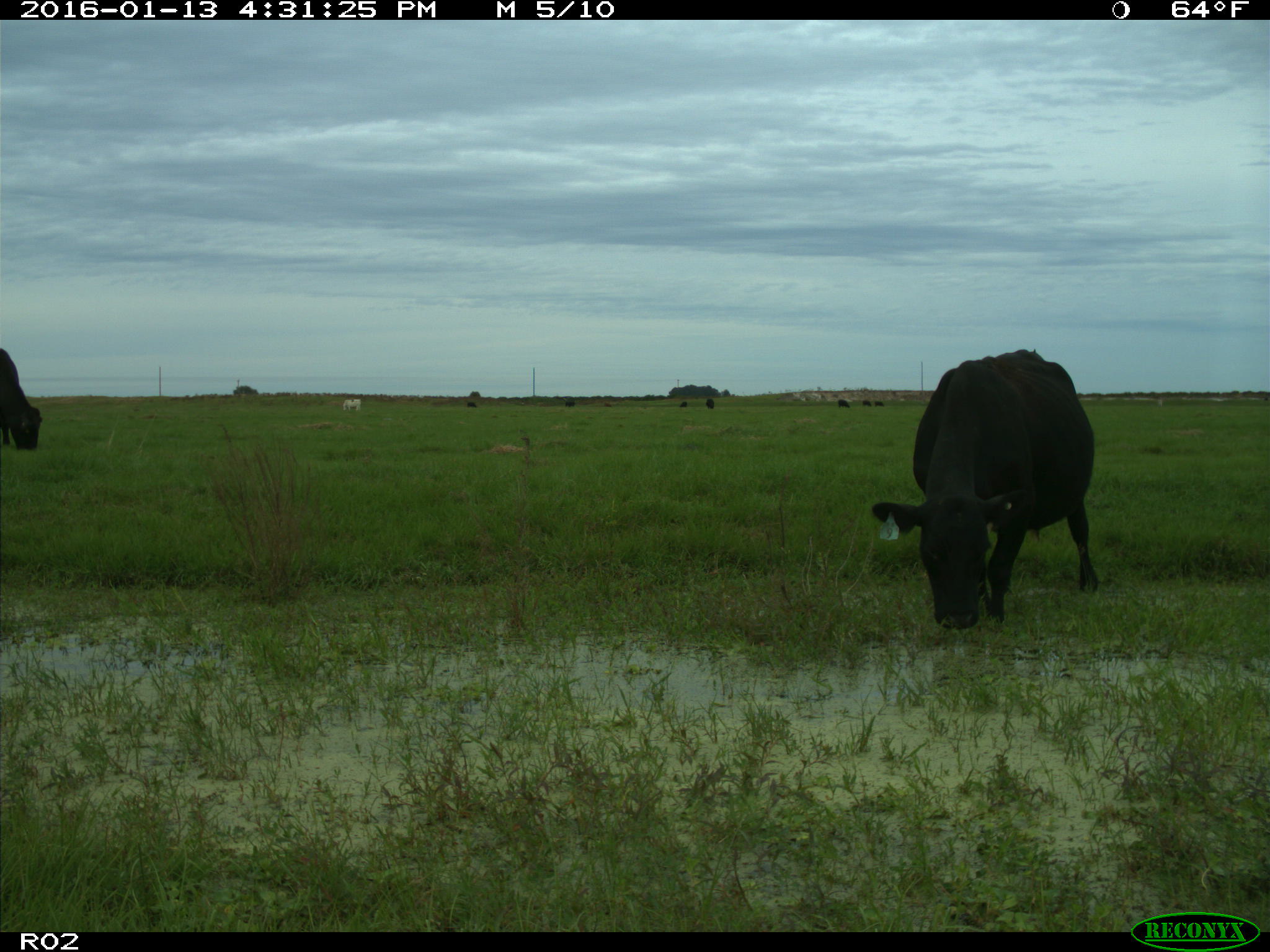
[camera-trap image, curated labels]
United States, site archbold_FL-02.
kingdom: Animalia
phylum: Chordata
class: Mammalia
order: Artiodactyla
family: Bovidae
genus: Bos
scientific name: Bos taurus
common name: domestic cow